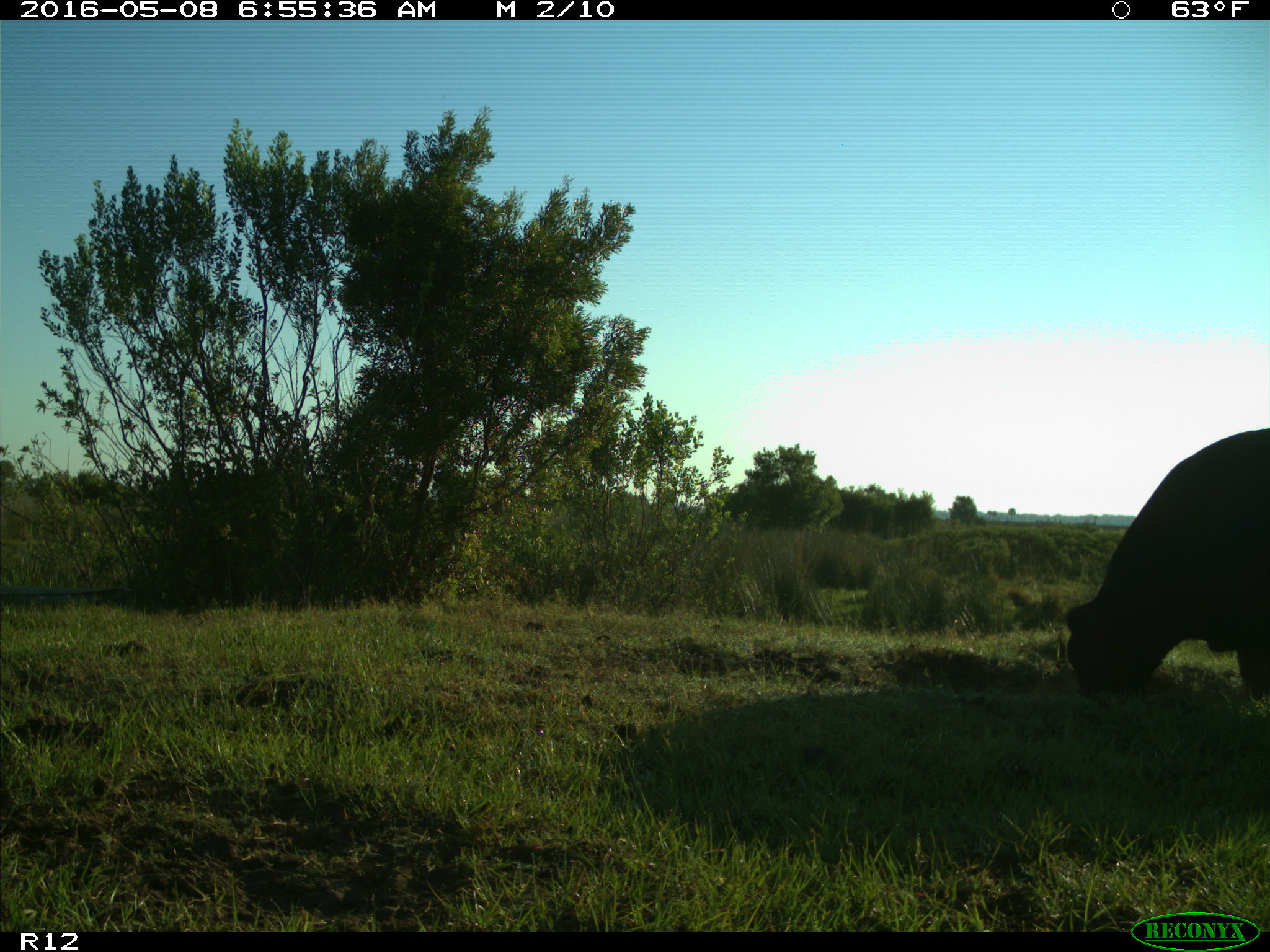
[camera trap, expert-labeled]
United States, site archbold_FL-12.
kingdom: Animalia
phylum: Chordata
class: Mammalia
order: Artiodactyla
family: Bovidae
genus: Bos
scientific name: Bos taurus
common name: domestic cow